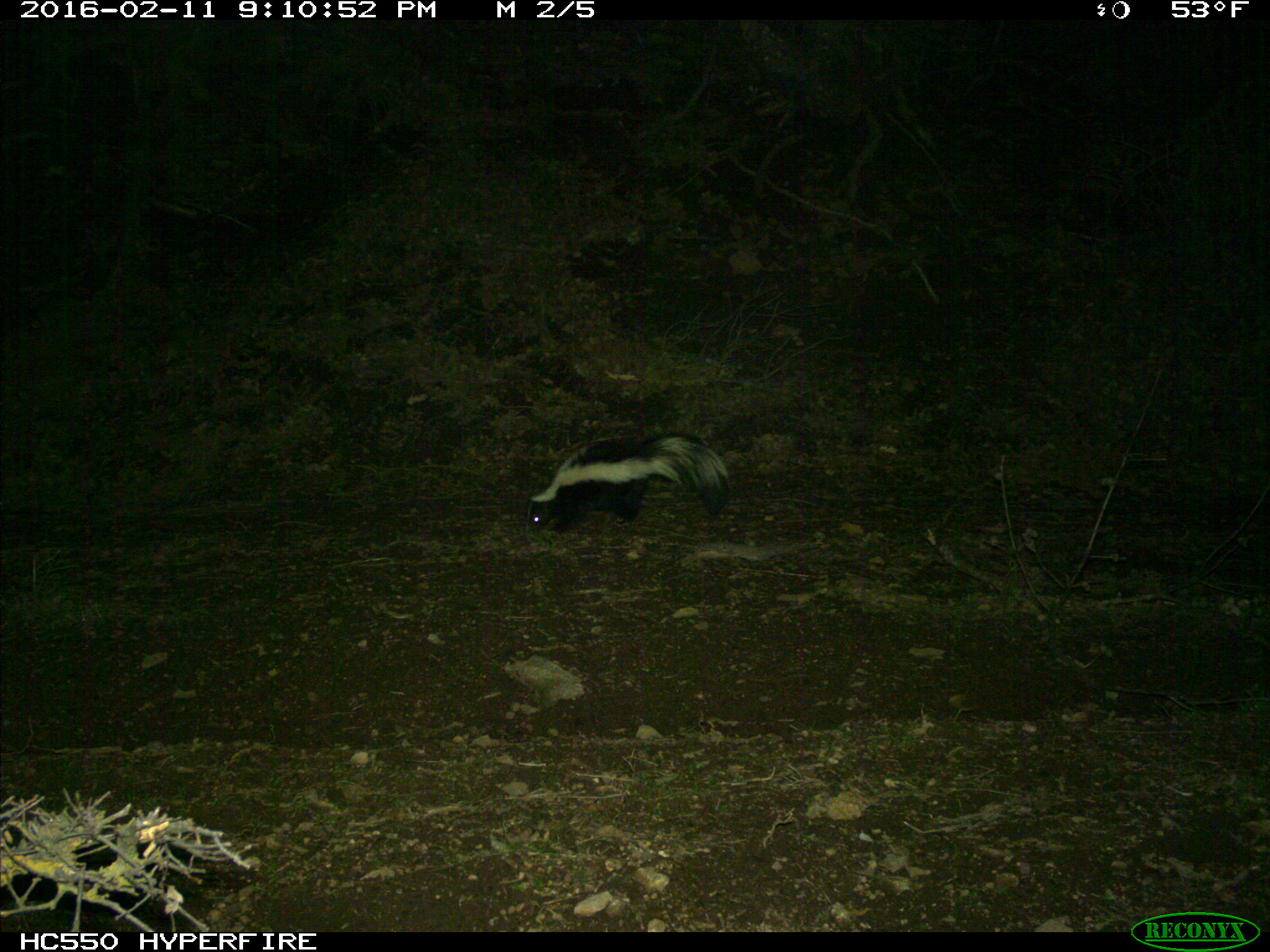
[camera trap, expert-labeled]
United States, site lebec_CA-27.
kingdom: Animalia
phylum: Chordata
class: Mammalia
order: Carnivora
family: Mephitidae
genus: Mephitis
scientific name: Mephitis mephitis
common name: striped skunk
Mephitis mephitis (striped skunk).